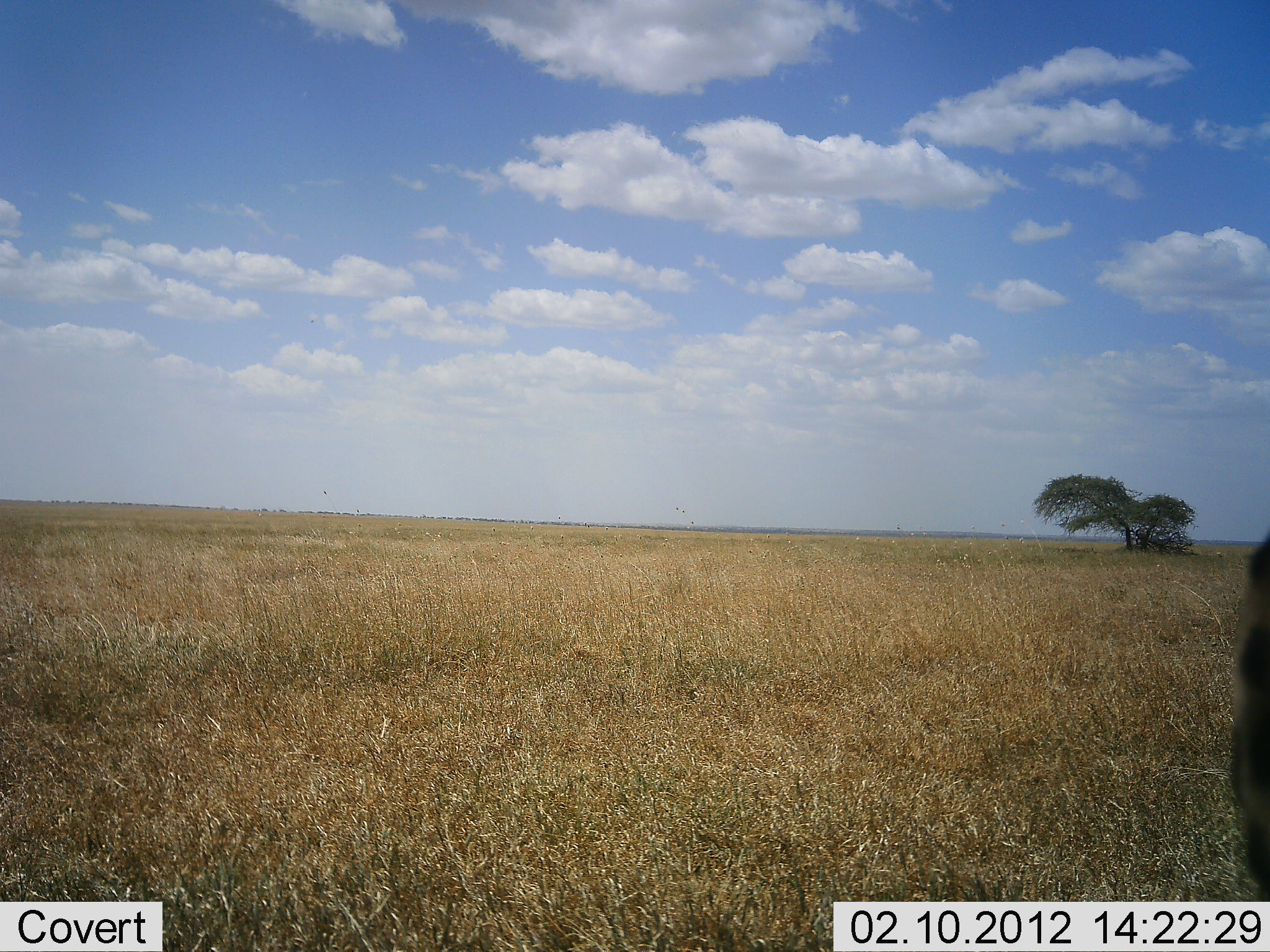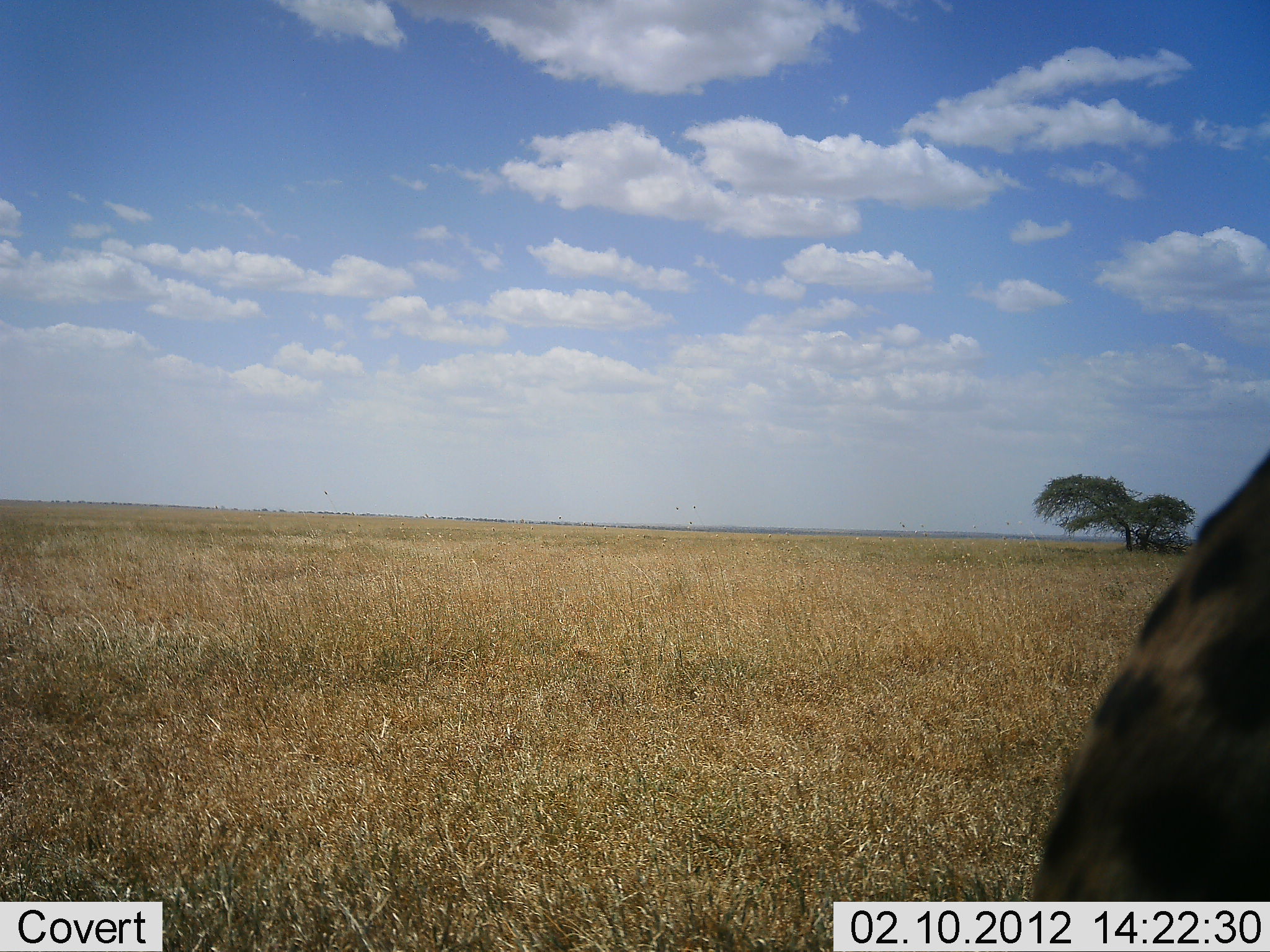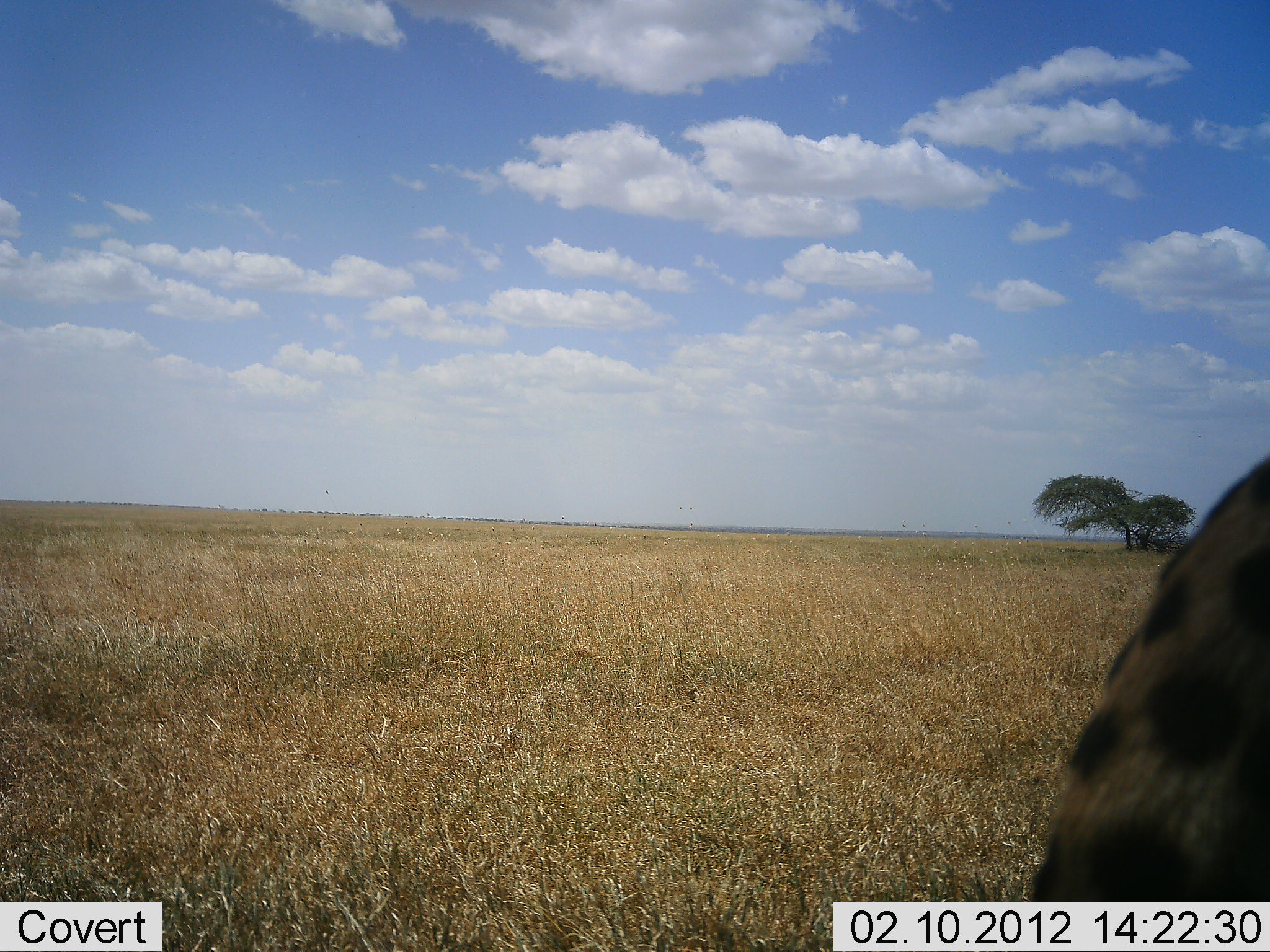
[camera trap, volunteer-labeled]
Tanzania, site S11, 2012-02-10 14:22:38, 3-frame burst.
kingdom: Animalia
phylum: Chordata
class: Mammalia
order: Carnivora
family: Felidae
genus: Acinonyx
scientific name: Acinonyx jubatus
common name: cheetah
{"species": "cheetah (Acinonyx jubatus)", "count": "1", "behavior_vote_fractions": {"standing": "50%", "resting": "31%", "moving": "25%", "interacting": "0%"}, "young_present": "0%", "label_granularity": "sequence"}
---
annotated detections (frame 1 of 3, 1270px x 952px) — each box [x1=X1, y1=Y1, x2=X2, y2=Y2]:
animal: [x1=1227, y1=529, x2=1270, y2=952]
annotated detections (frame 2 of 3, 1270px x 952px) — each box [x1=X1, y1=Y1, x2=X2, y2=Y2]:
animal: [x1=1031, y1=447, x2=1270, y2=952]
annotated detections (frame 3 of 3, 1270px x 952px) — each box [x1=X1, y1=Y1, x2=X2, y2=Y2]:
animal: [x1=1031, y1=447, x2=1270, y2=950]